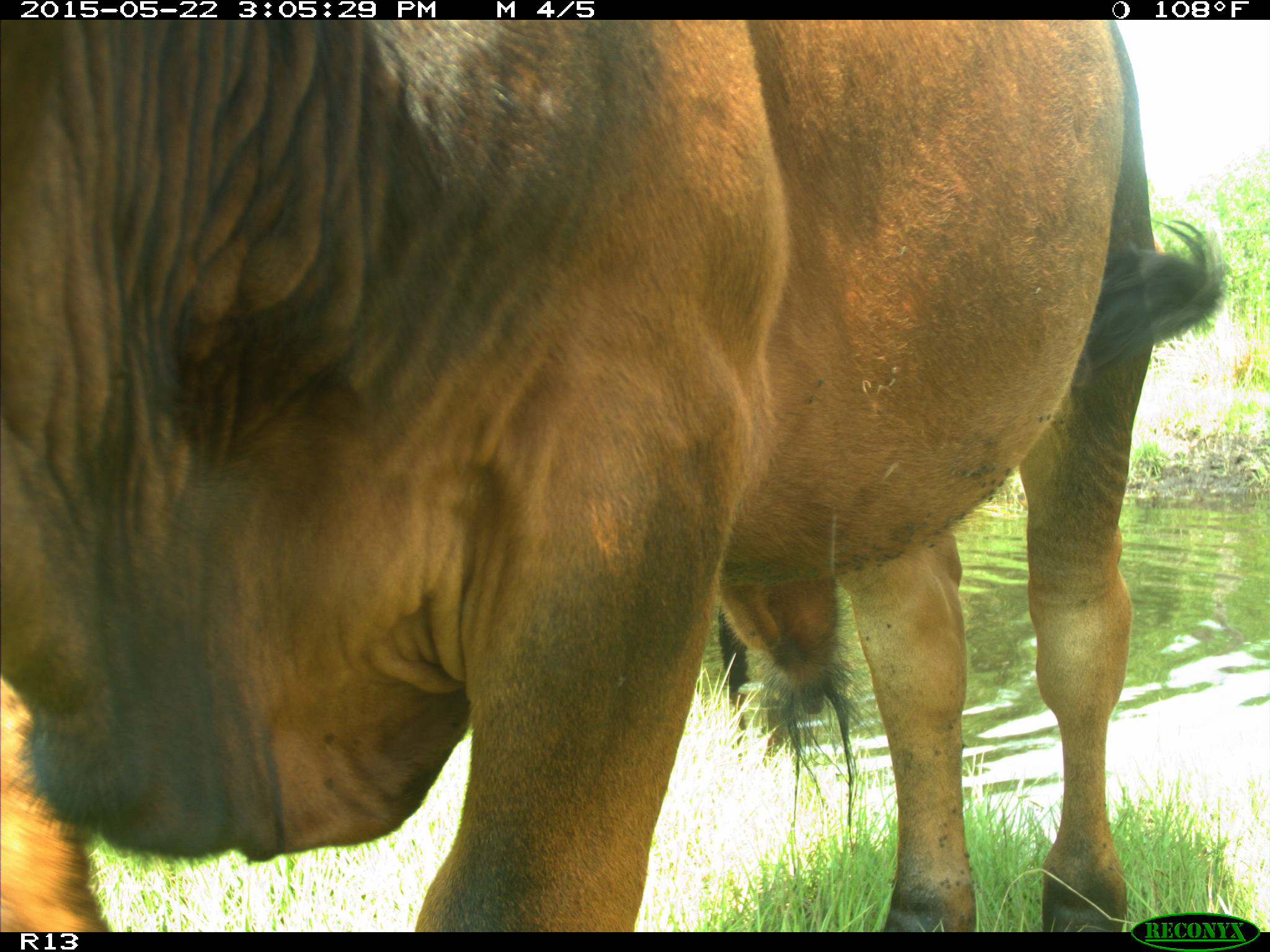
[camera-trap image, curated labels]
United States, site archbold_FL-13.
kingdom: Animalia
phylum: Chordata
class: Mammalia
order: Artiodactyla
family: Bovidae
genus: Bos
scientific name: Bos taurus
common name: domestic cow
Bos taurus (domestic cow).